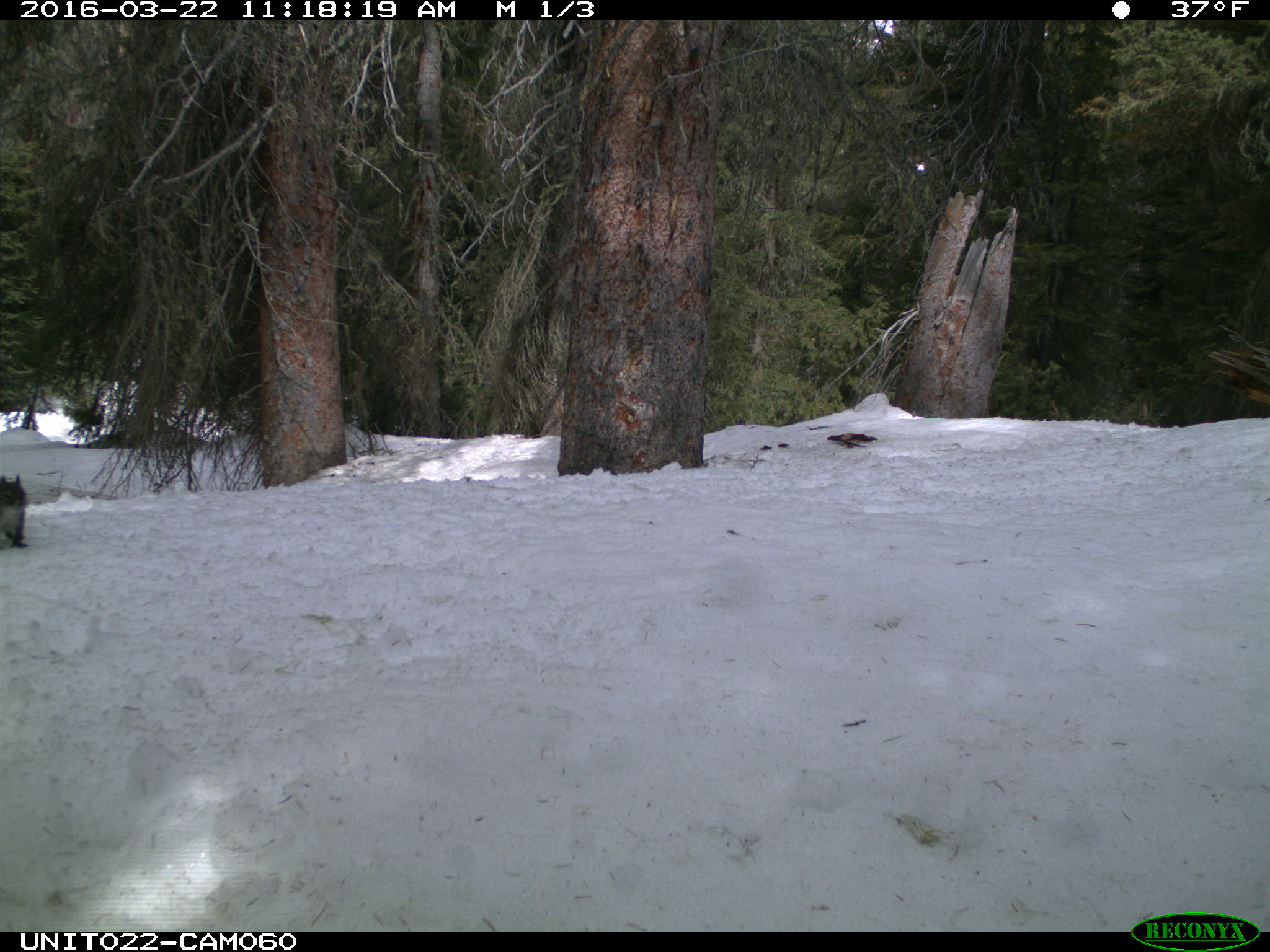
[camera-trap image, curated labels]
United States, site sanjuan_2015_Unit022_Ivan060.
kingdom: Animalia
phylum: Chordata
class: Mammalia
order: Rodentia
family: Sciuridae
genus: Tamiasciurus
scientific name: Tamiasciurus hudsonicus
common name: american red squirrel